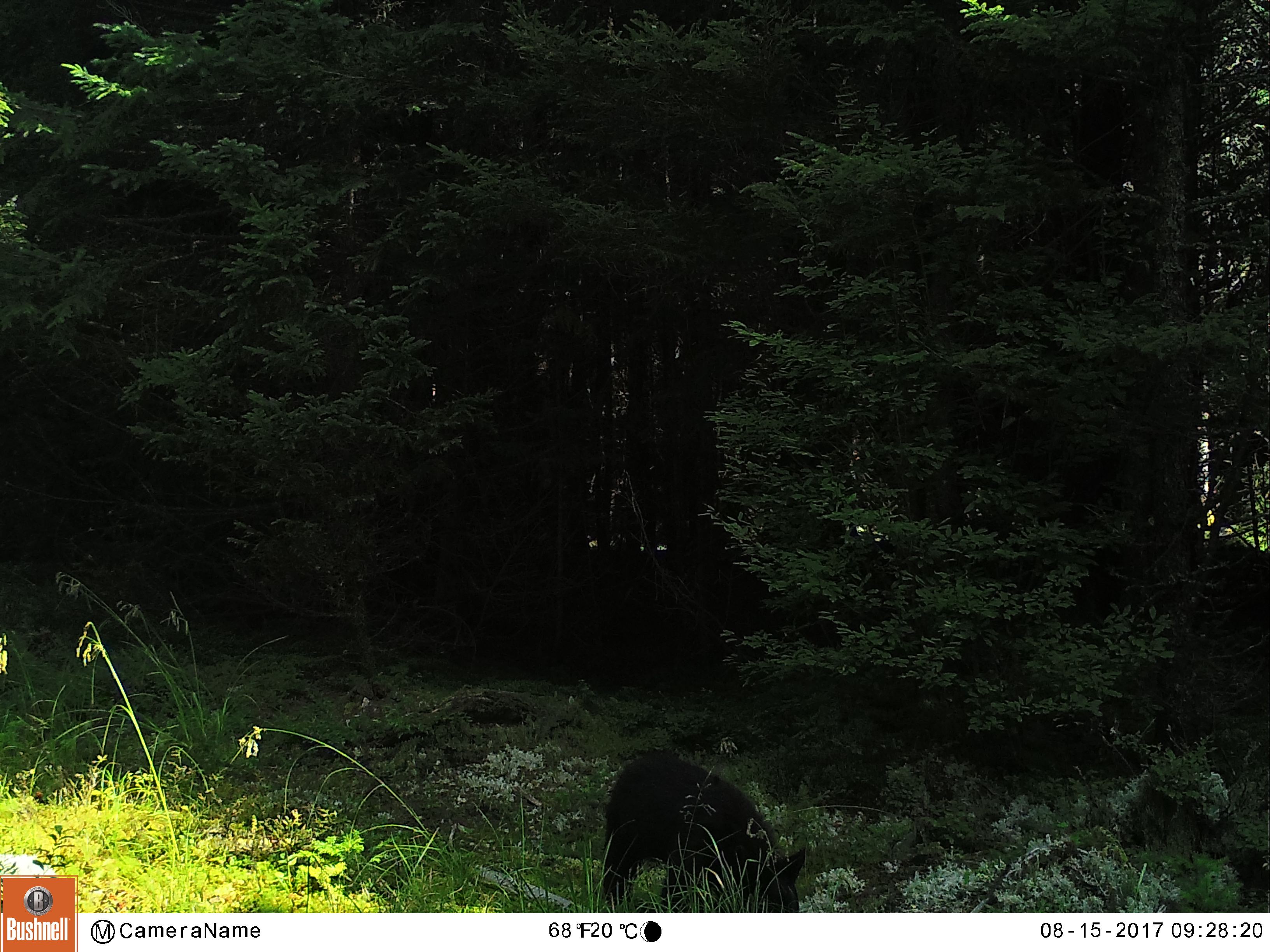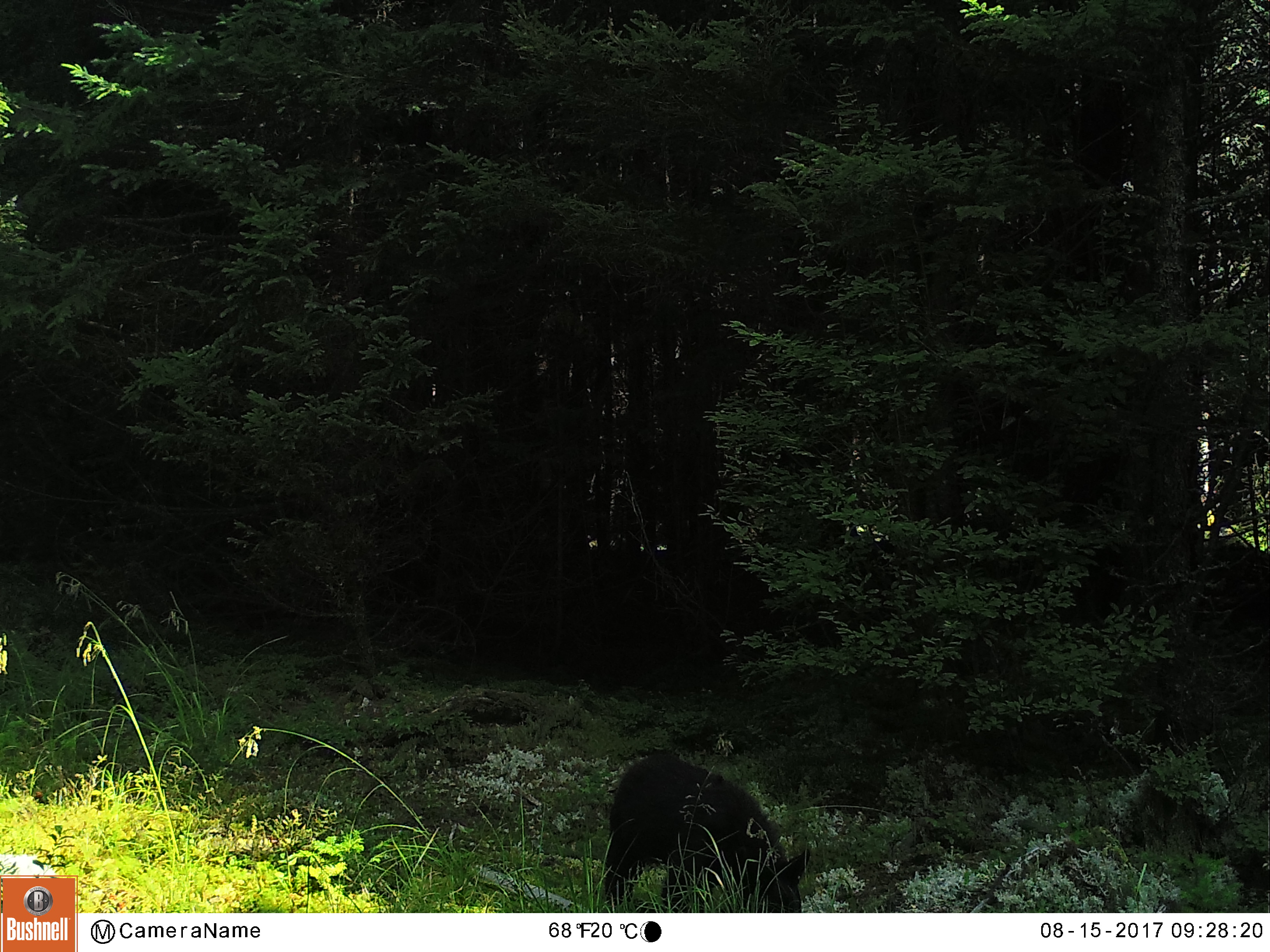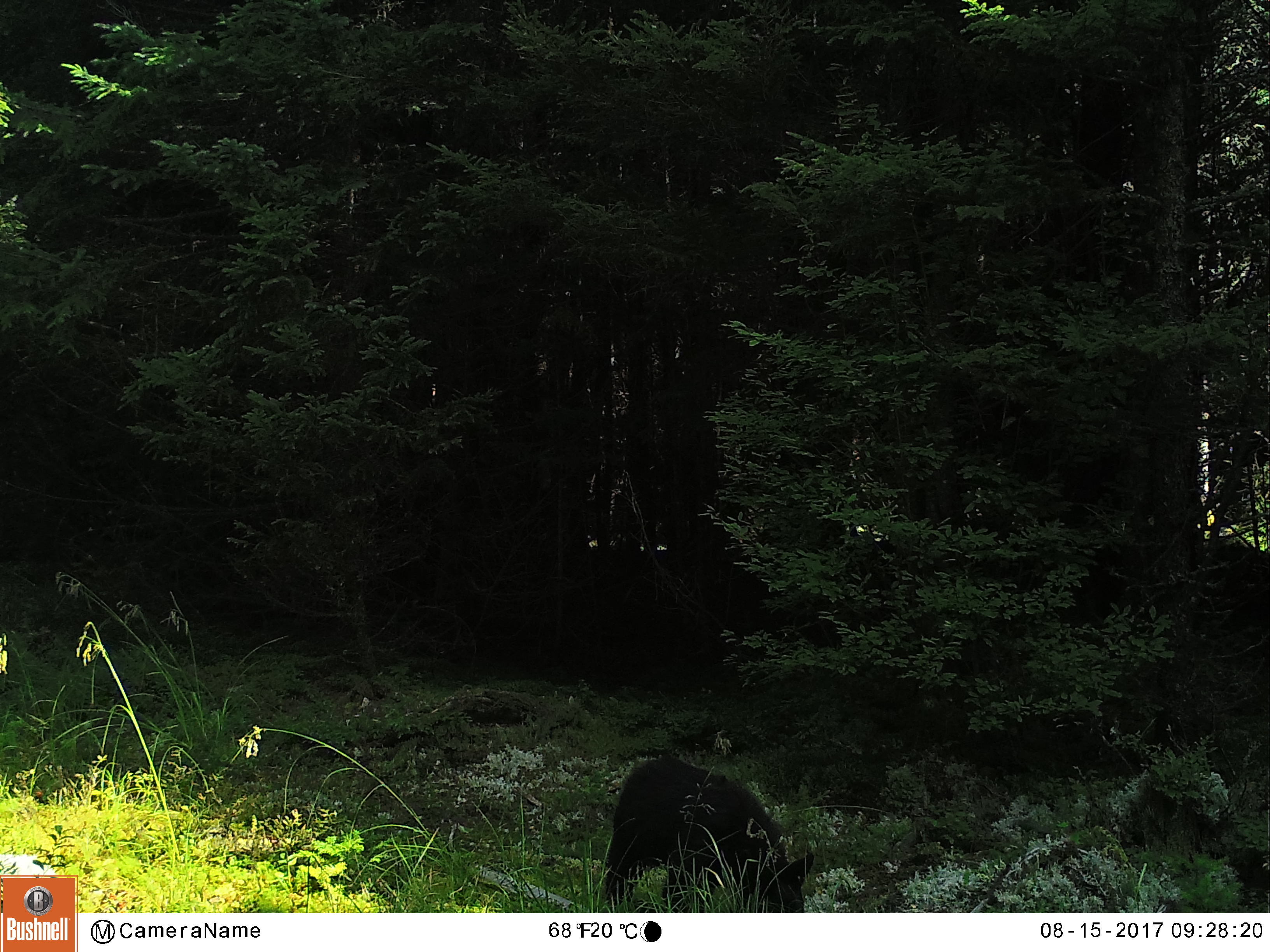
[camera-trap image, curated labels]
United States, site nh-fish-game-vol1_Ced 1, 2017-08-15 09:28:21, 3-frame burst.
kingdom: Animalia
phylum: Chordata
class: Mammalia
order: Carnivora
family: Ursidae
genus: Ursus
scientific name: Ursus americanus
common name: black bear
Black bear (Ursus americanus).